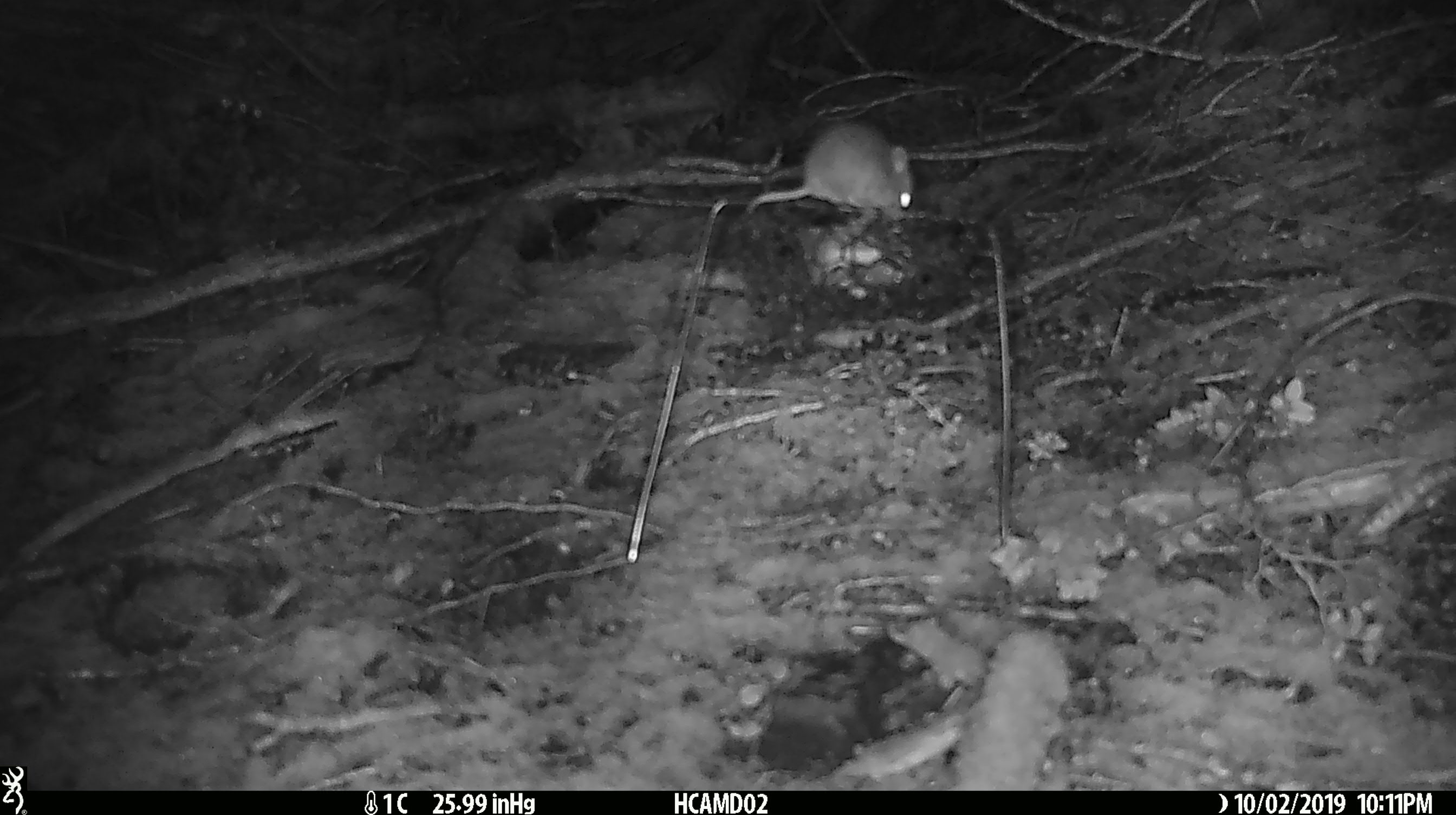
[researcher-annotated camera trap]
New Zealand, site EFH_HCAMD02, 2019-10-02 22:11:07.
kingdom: Animalia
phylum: Chordata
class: Mammalia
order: Rodentia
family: Muridae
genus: Mus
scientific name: Mus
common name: mouse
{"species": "mouse (Mus)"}